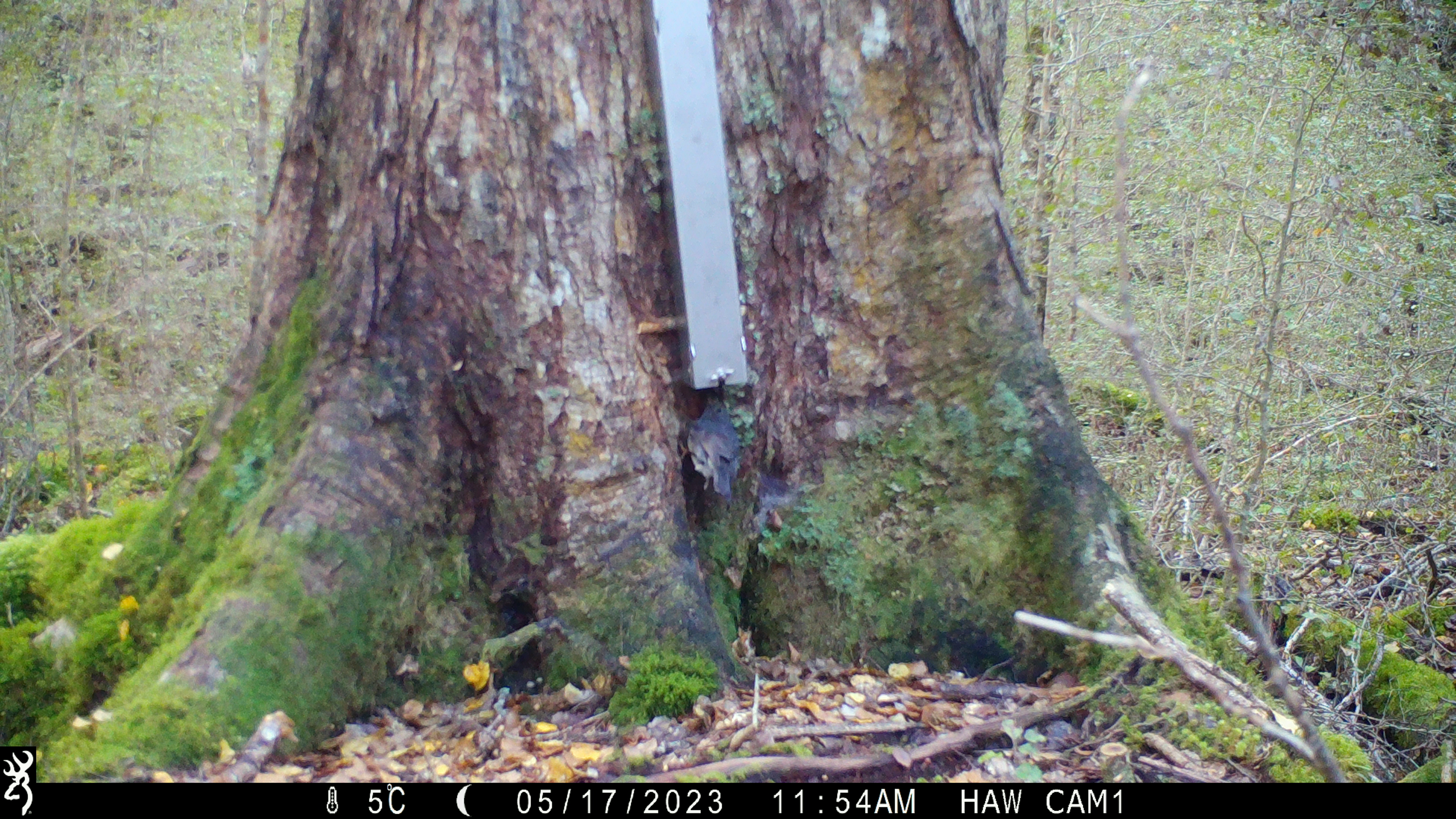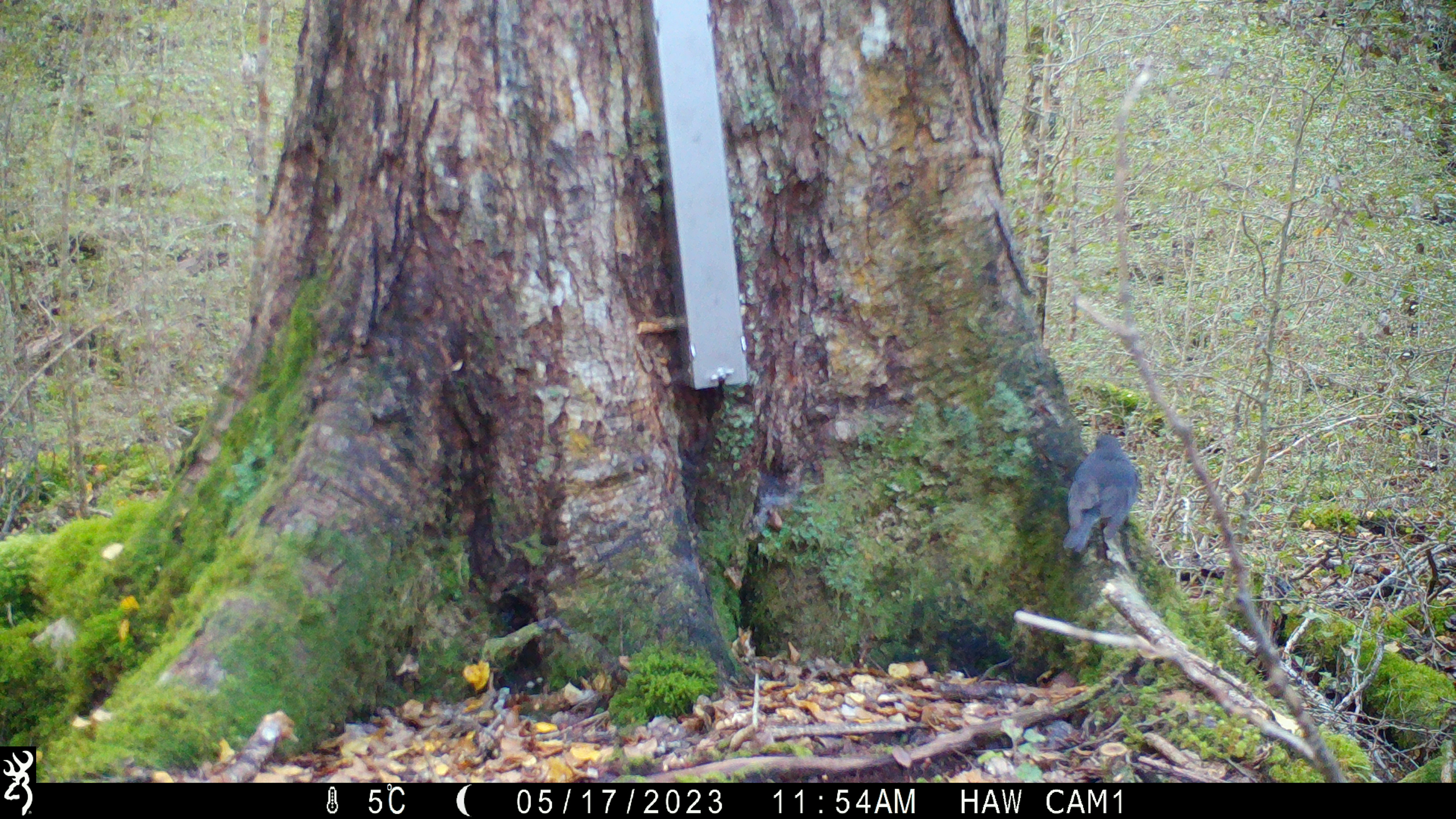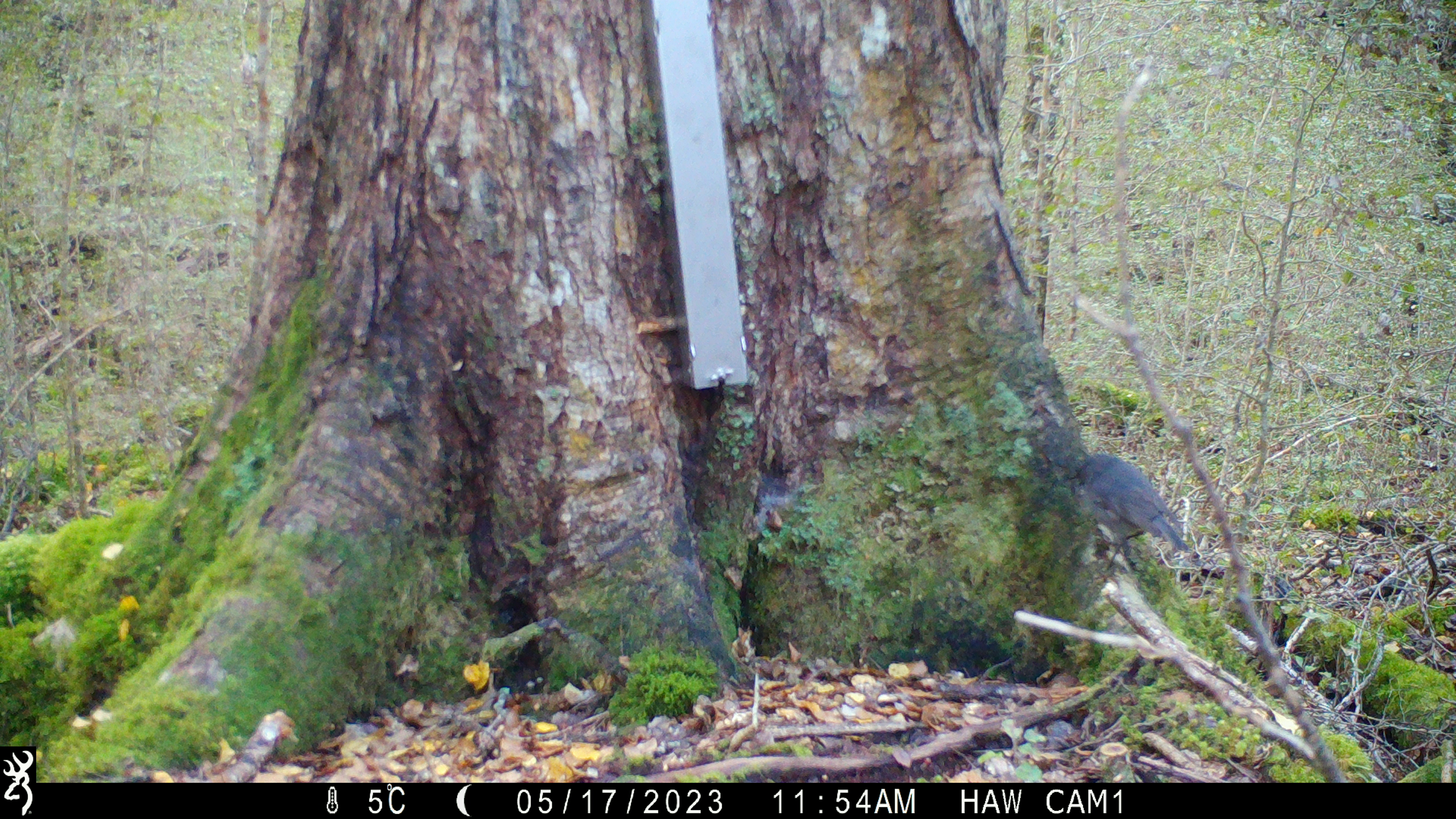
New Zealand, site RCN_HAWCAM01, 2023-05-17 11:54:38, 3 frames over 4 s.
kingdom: Animalia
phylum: Chordata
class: Aves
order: Passeriformes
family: Petroicidae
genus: Petroica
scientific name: Petroica australis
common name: new zealand robin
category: robin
Robin (new zealand robin) (Petroica australis).